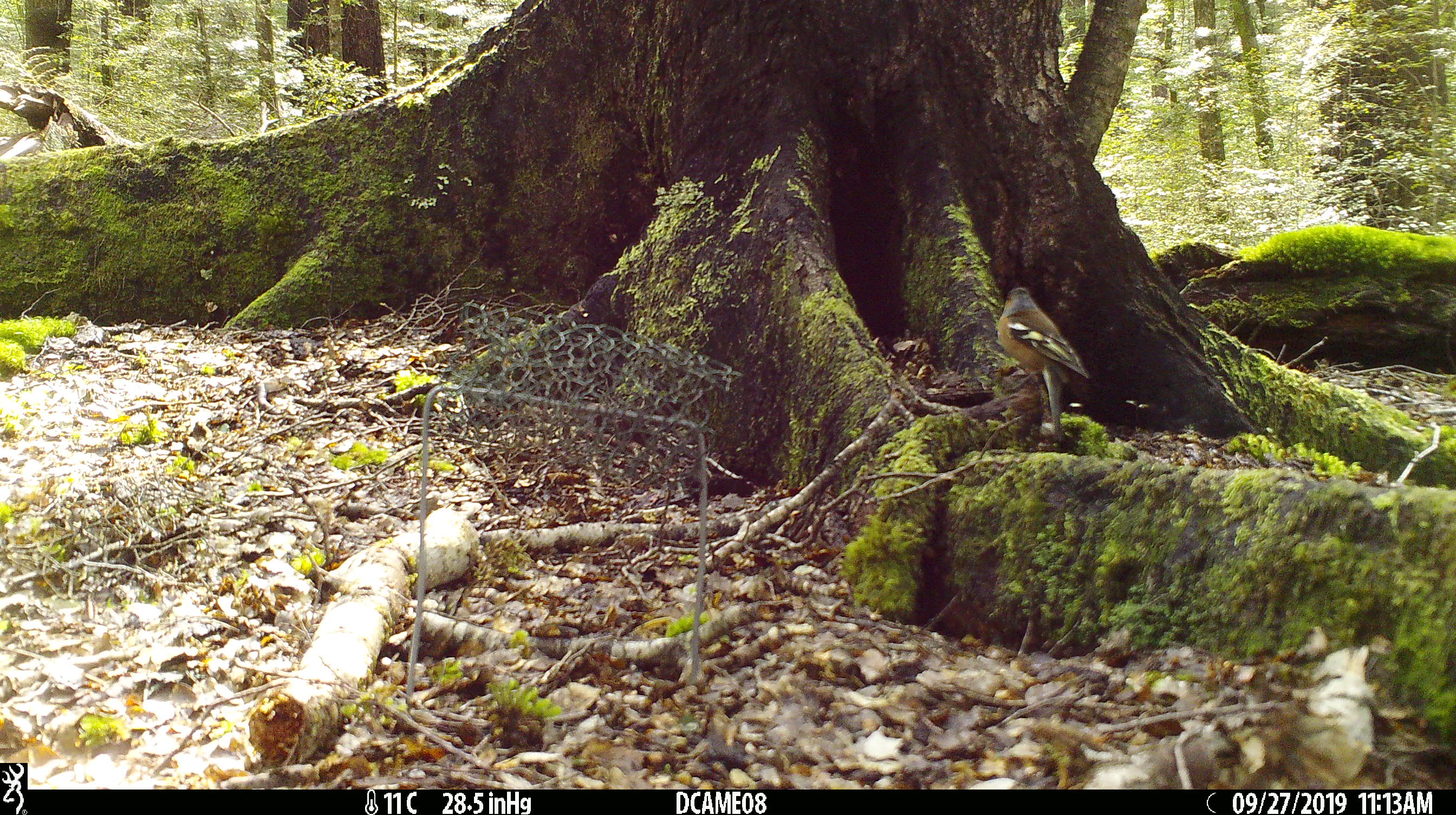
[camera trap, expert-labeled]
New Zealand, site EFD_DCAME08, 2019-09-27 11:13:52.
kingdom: Animalia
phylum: Chordata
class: Aves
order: Passeriformes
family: Fringillidae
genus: Fringilla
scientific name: Fringilla coelebs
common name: common chaffinch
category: chaffinch